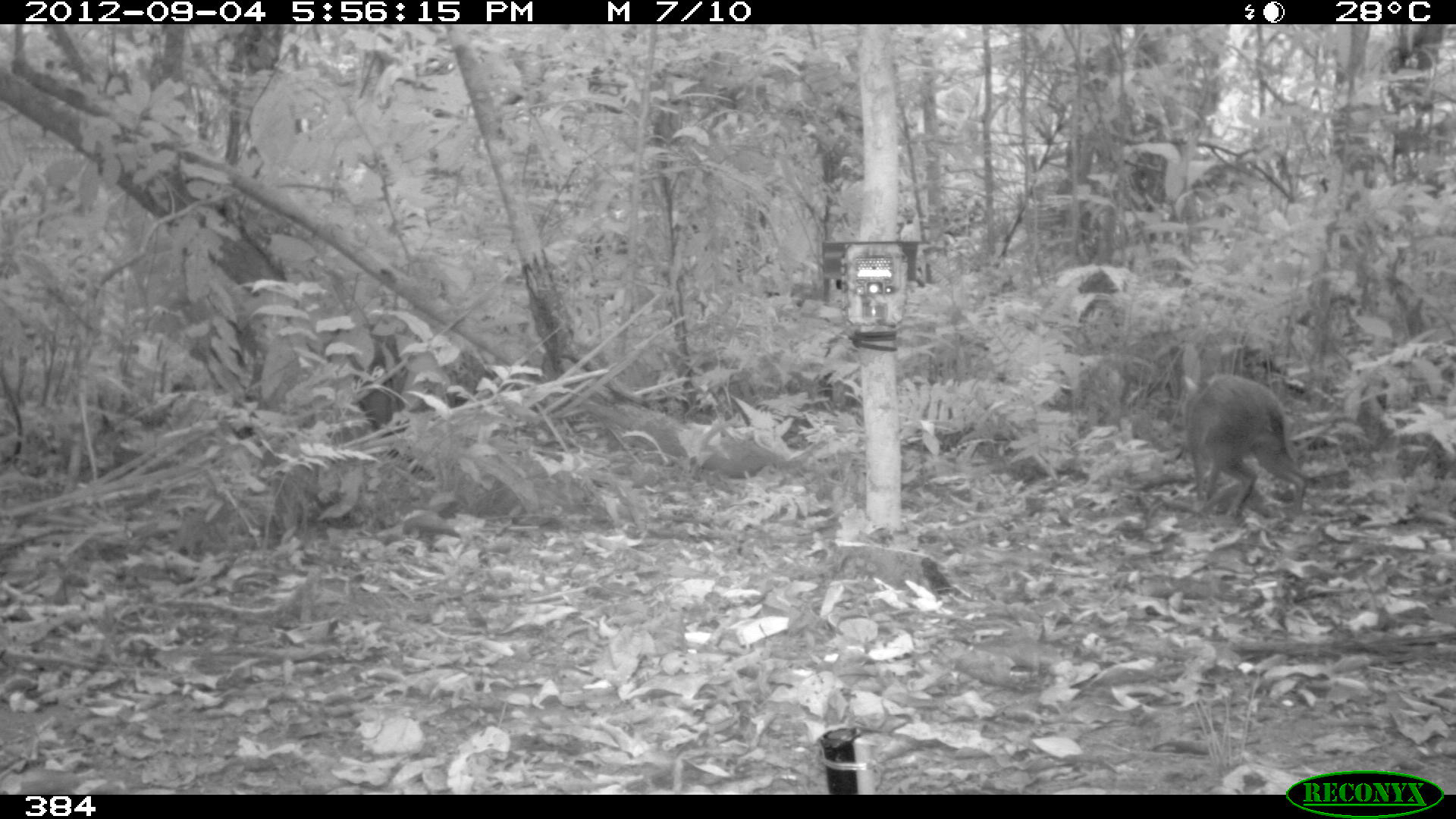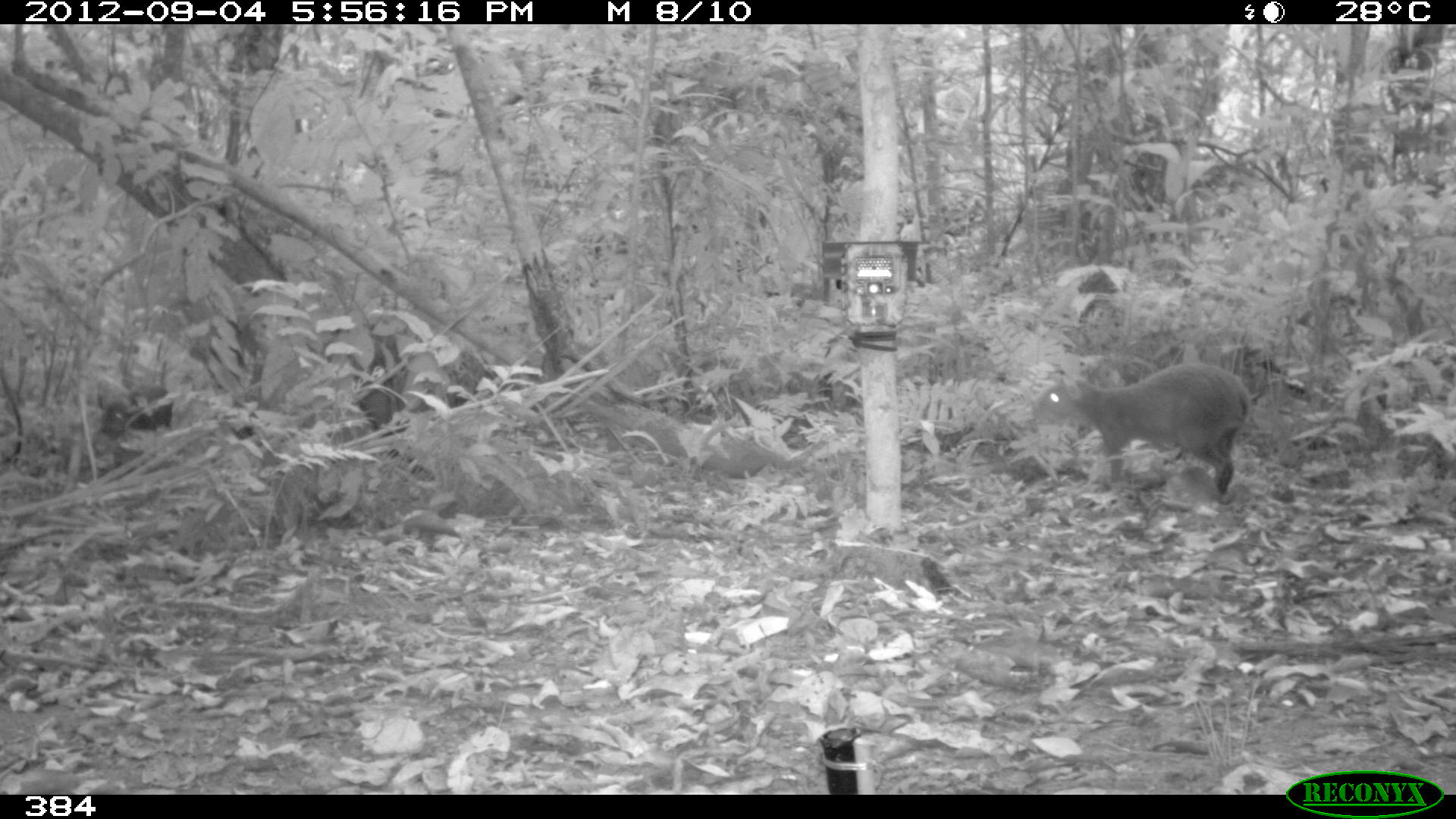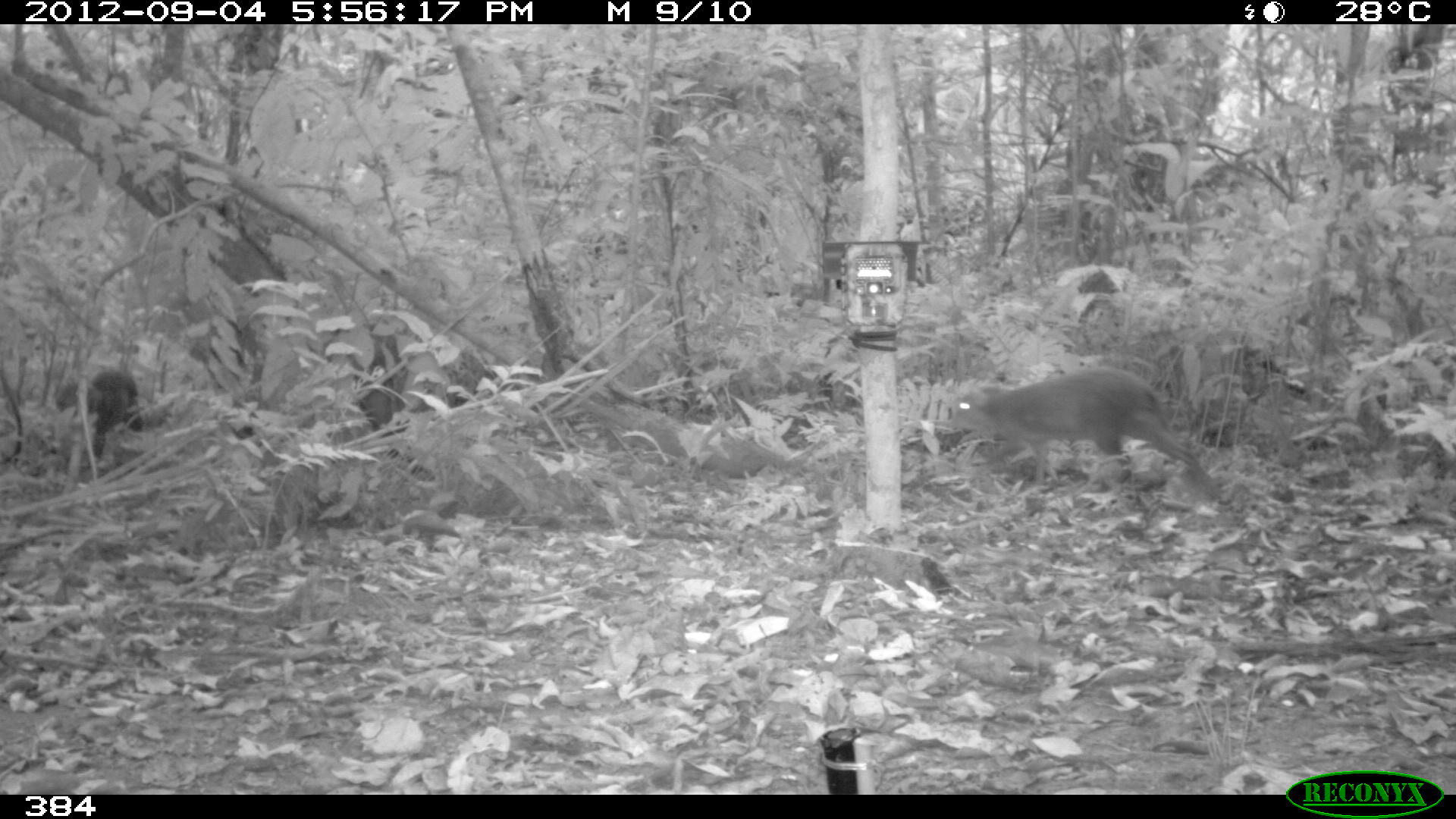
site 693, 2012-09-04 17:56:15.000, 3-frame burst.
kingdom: Animalia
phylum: Chordata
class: Mammalia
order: Rodentia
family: Dasyproctidae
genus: Dasyprocta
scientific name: Dasyprocta punctata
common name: central american agouti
Dasyprocta punctata (central american agouti).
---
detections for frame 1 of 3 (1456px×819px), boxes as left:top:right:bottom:
dasyprocta punctata: 1178:370:1308:519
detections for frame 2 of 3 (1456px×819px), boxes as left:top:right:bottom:
dasyprocta punctata: 1027:359:1254:501; 94:377:175:480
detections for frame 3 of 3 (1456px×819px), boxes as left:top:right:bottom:
dasyprocta punctata: 946:364:1221:503; 50:366:146:478